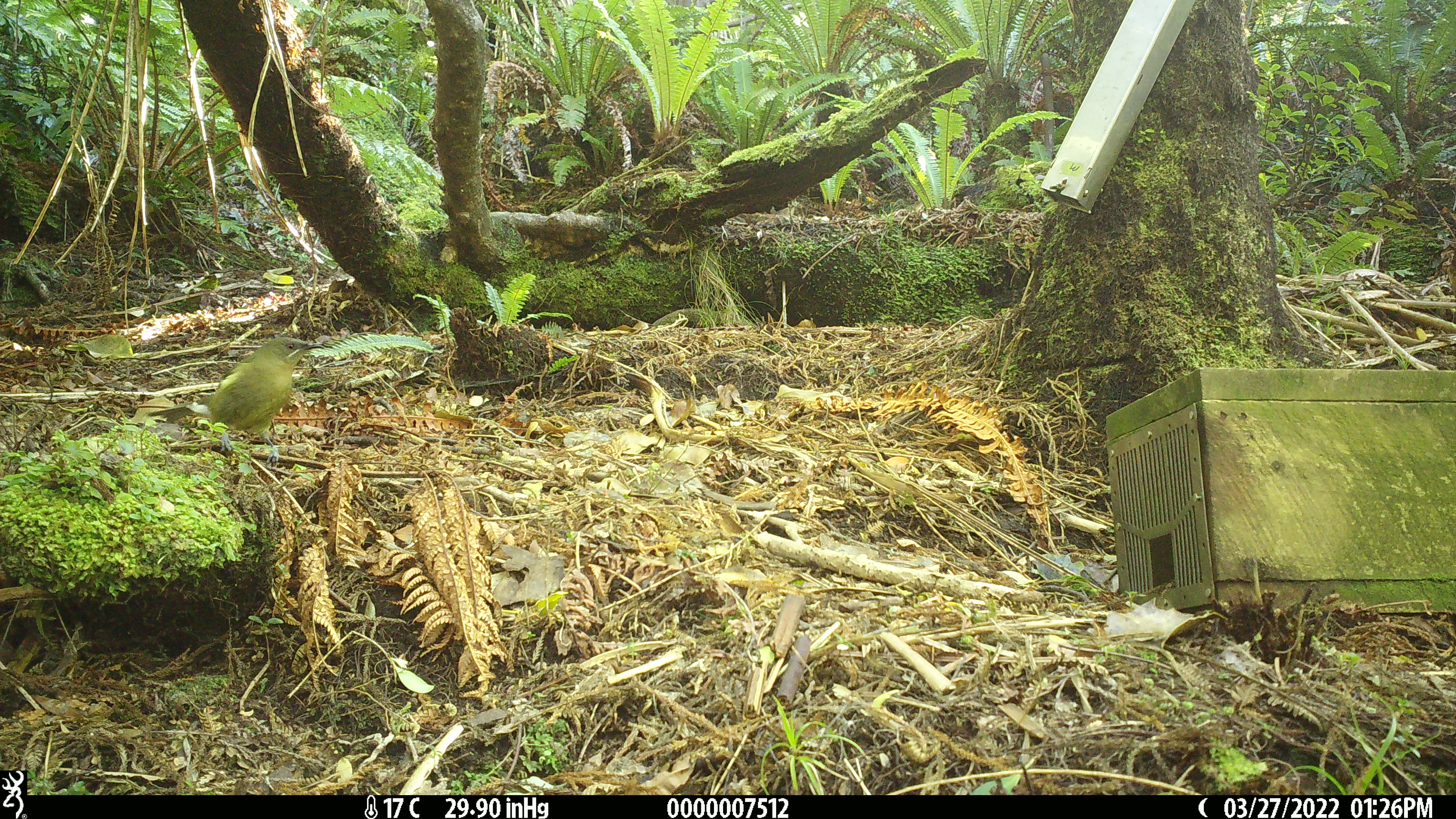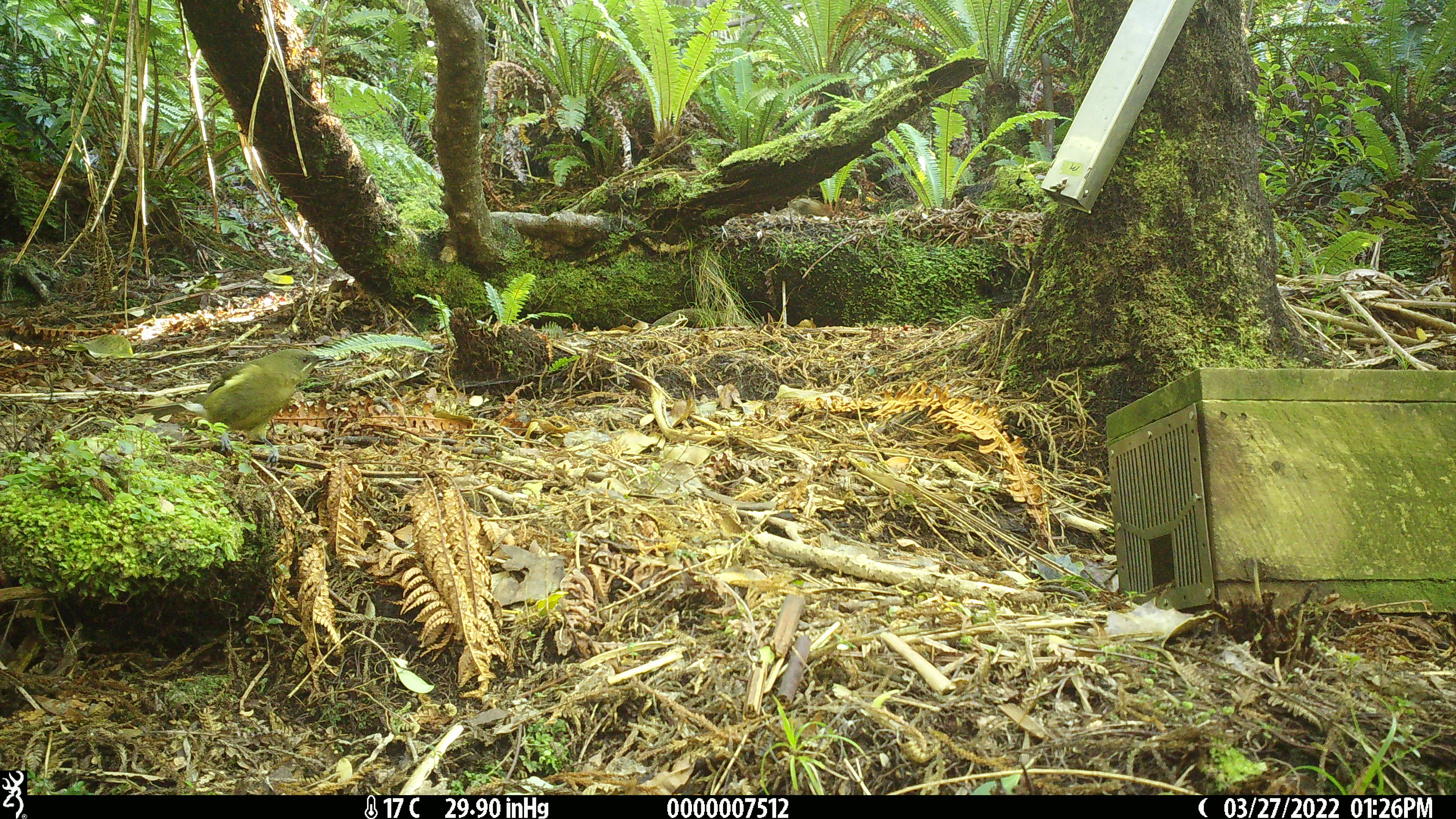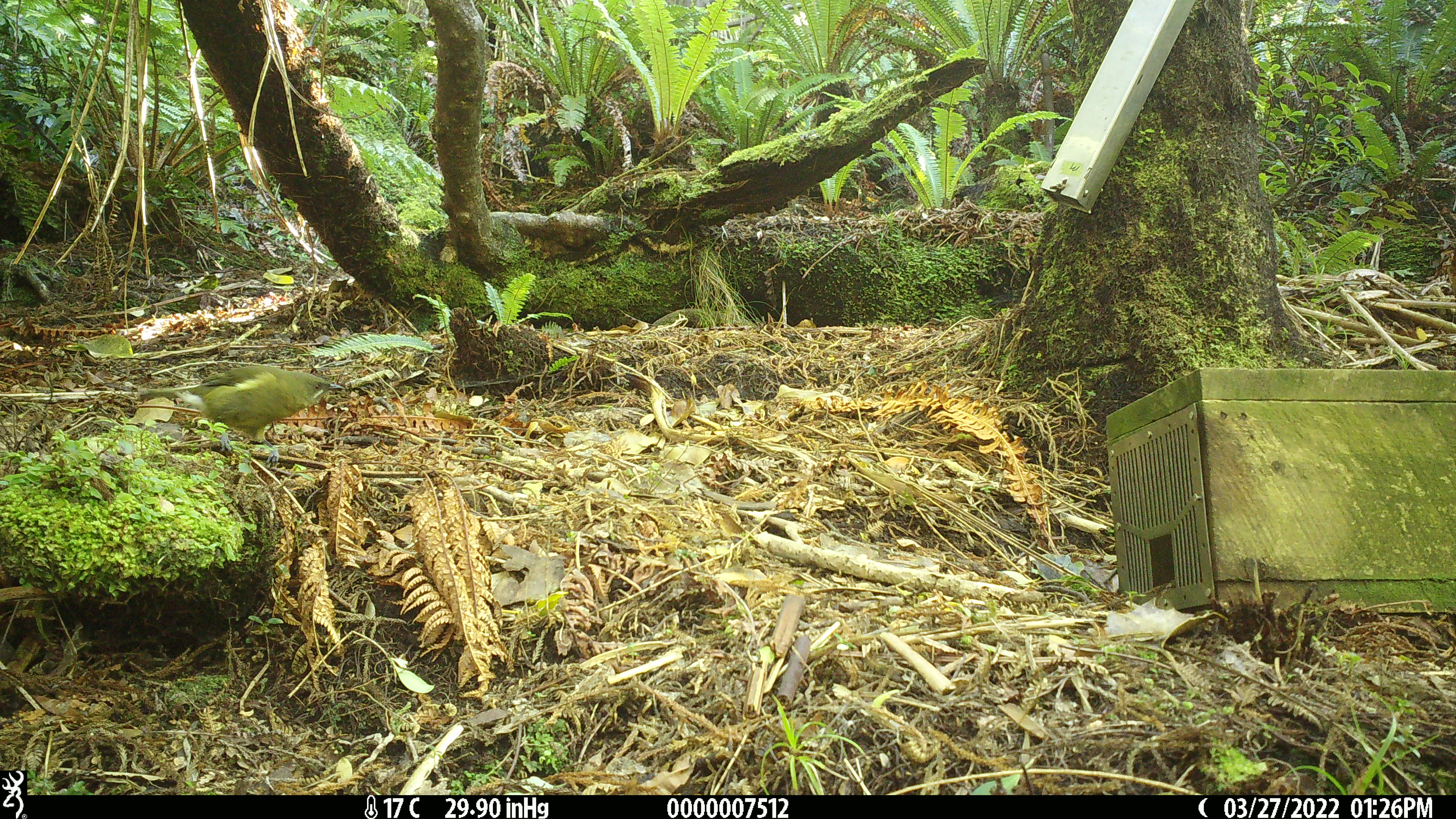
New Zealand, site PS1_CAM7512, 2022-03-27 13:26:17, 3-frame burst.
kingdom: Animalia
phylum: Chordata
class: Aves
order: Passeriformes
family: Meliphagidae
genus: Anthornis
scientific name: Anthornis melanura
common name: new zealand bellbird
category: bellbird